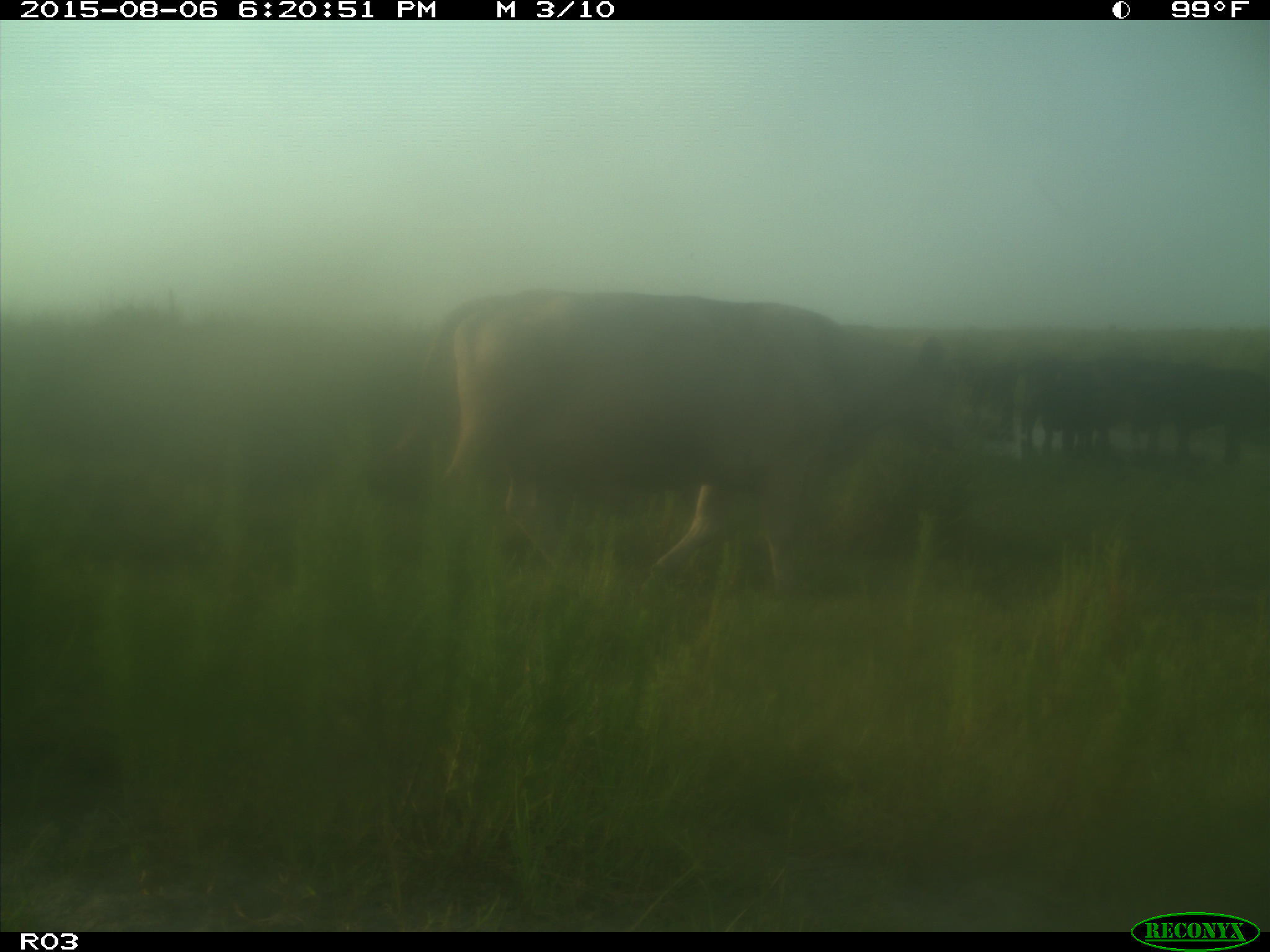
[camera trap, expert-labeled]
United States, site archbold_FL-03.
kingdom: Animalia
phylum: Chordata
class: Mammalia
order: Artiodactyla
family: Bovidae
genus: Bos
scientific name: Bos taurus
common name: domestic cow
Bos taurus (domestic cow).